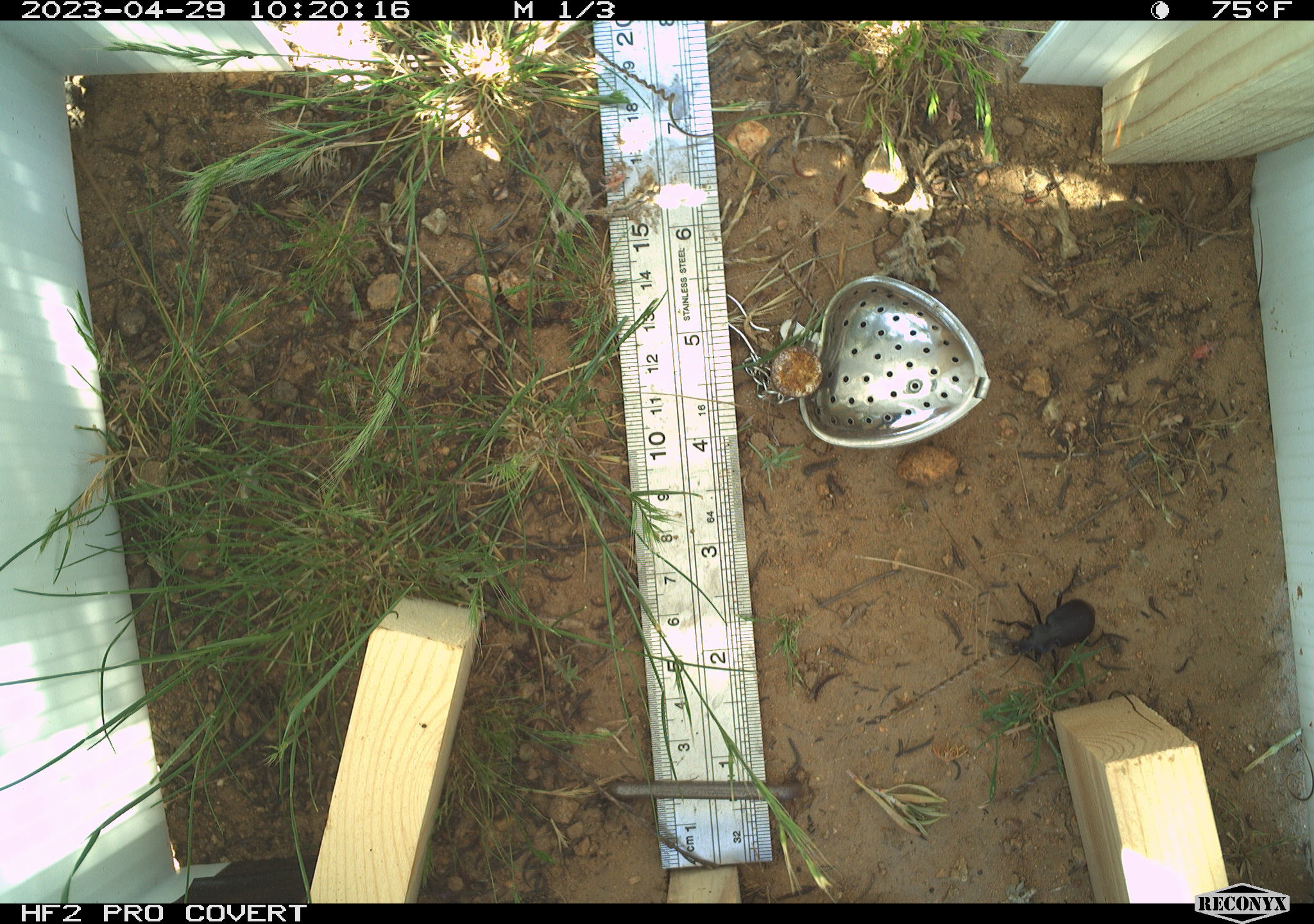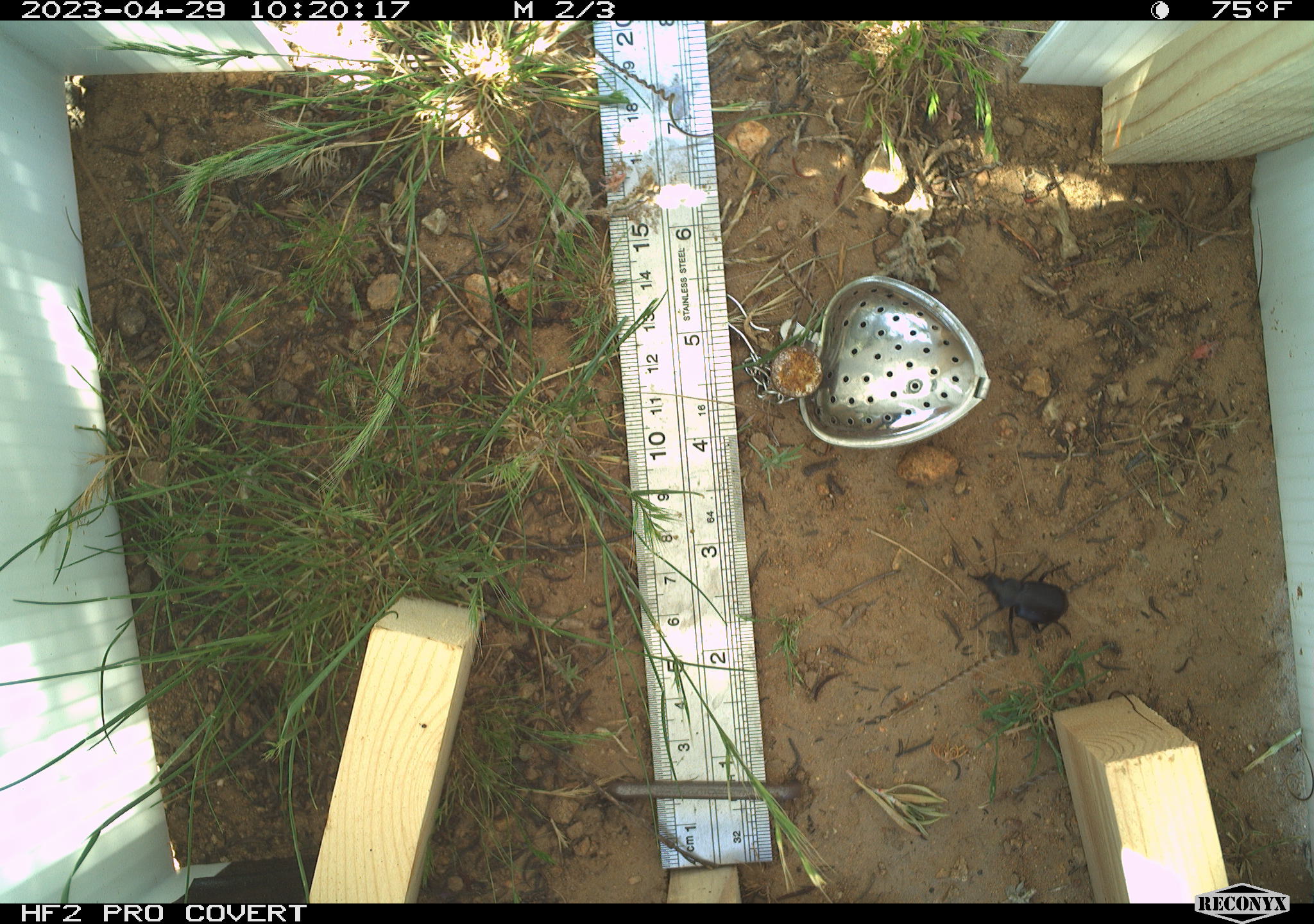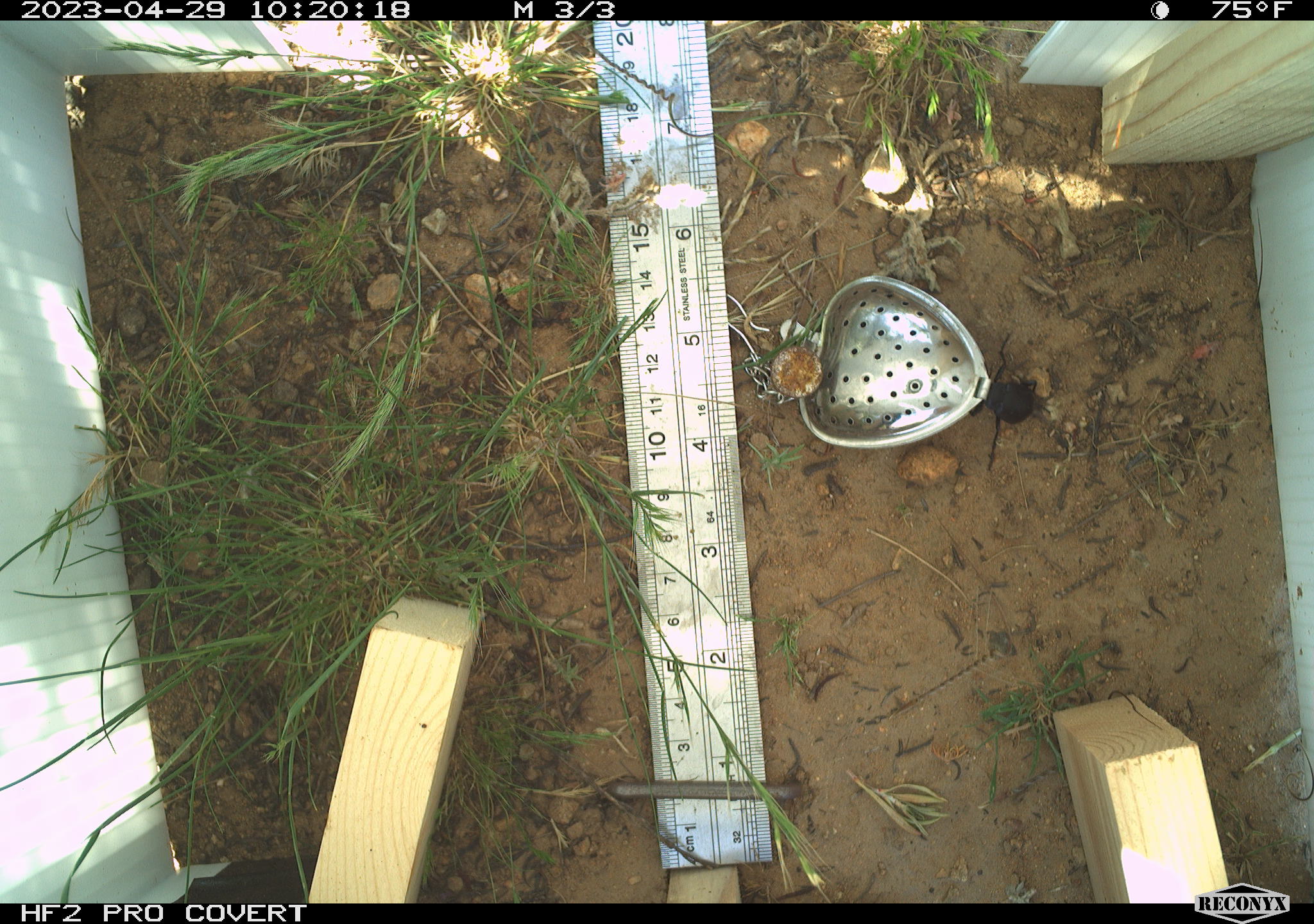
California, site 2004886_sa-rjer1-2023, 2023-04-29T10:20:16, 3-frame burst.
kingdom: Animalia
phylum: Arthropoda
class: Insecta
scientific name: Insecta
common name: insect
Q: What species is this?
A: Insect (Insecta).